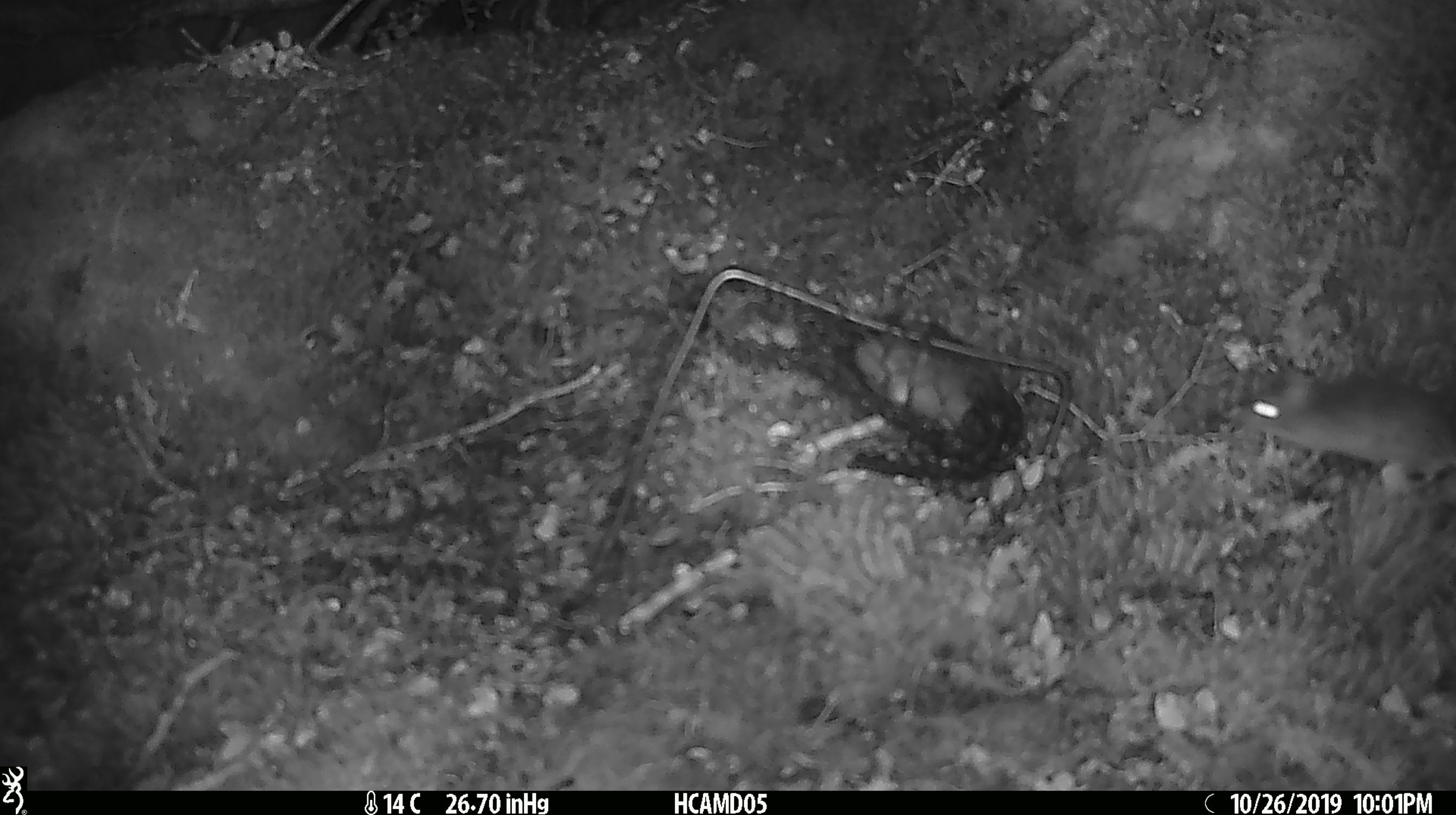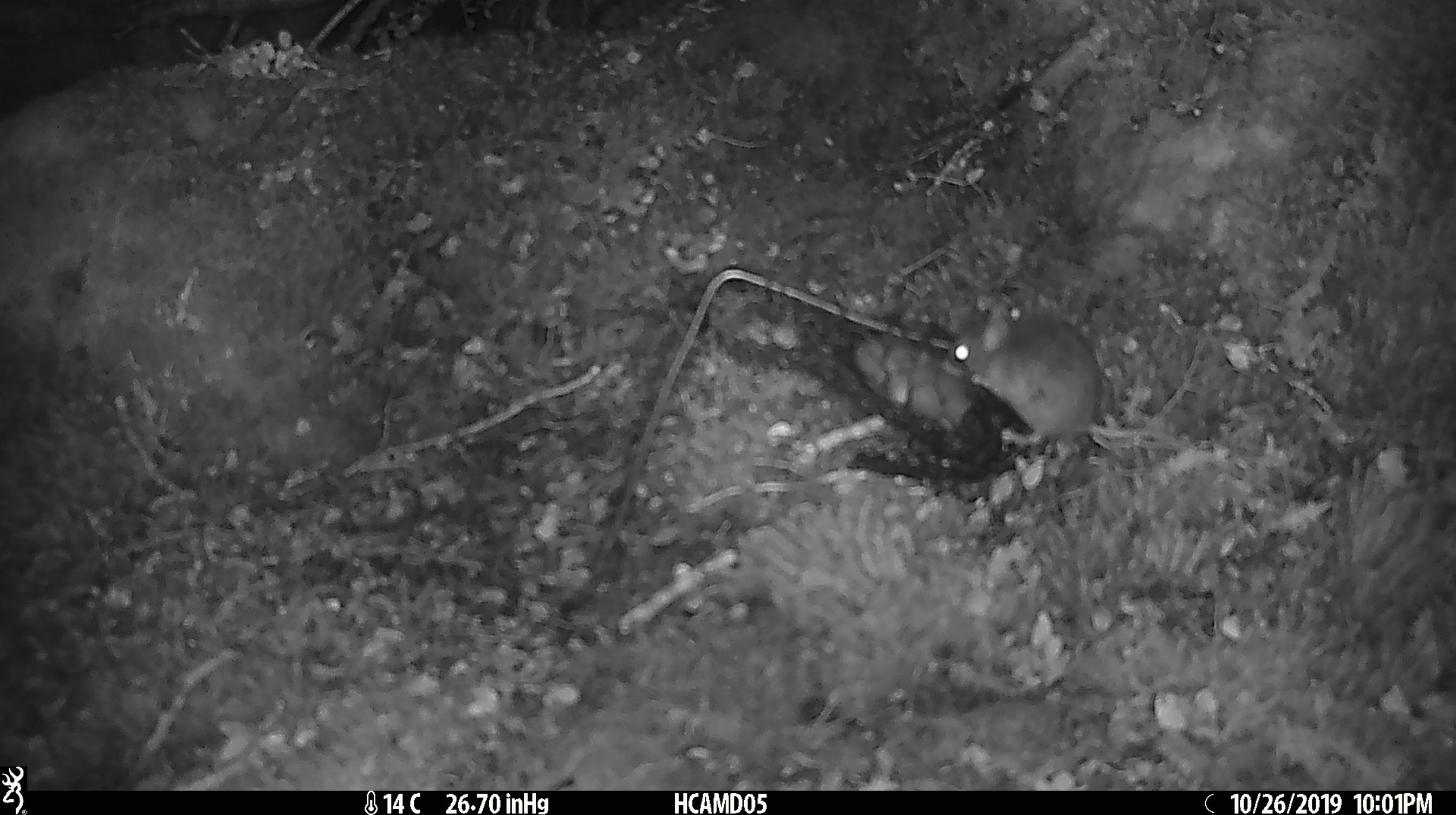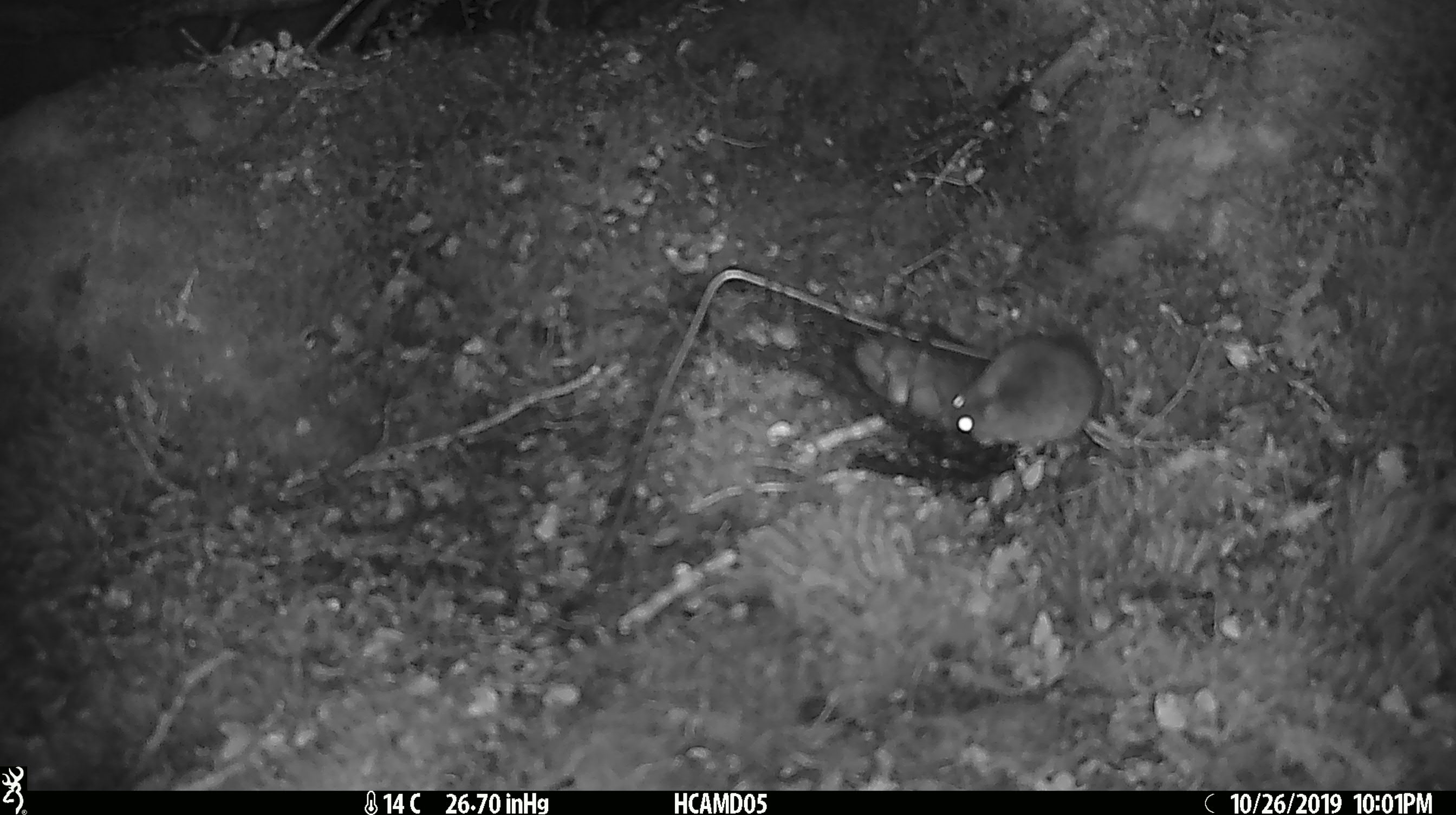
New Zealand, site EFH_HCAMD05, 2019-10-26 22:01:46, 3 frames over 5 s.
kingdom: Animalia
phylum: Chordata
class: Mammalia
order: Rodentia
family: Muridae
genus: Mus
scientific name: Mus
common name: mouse